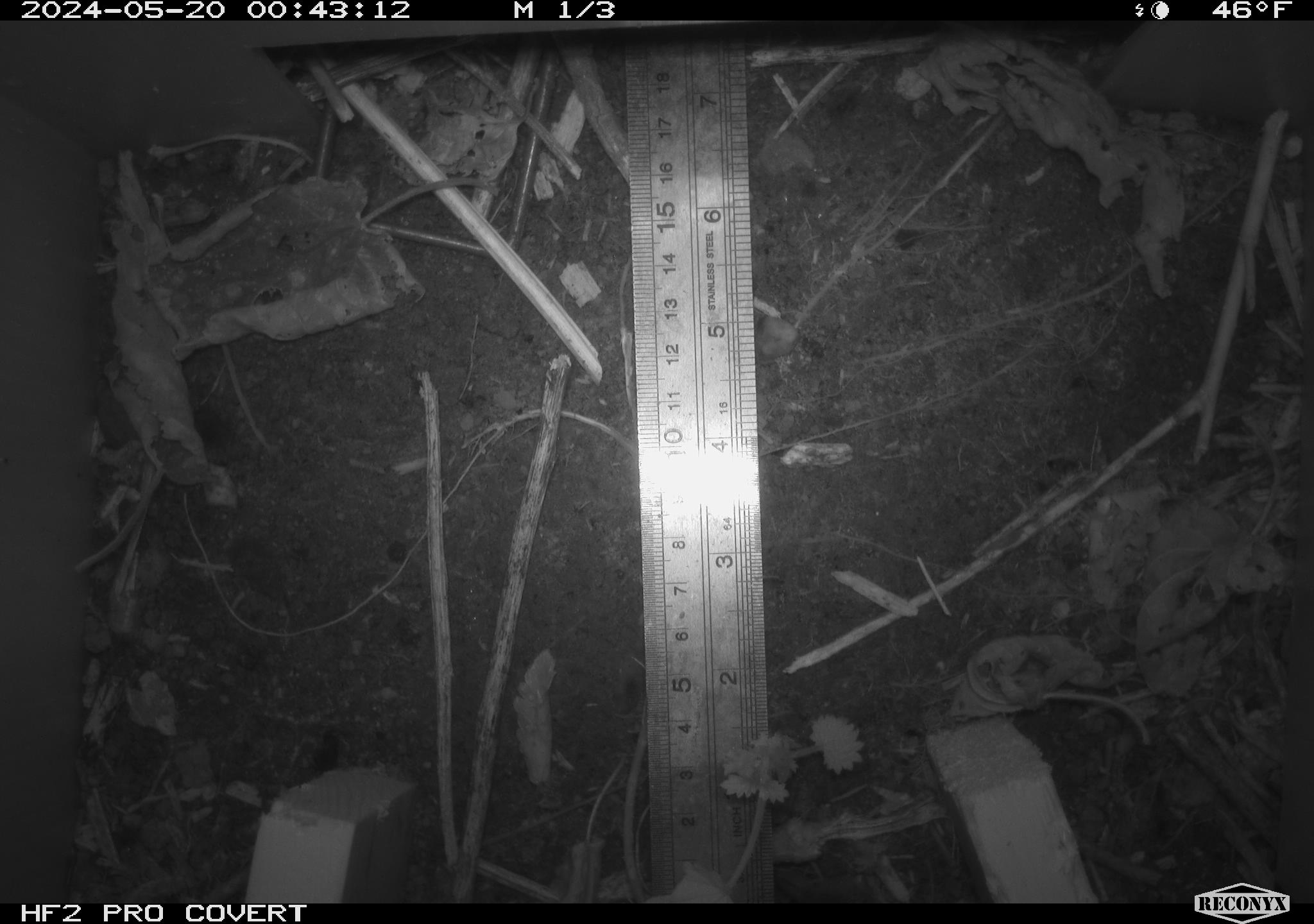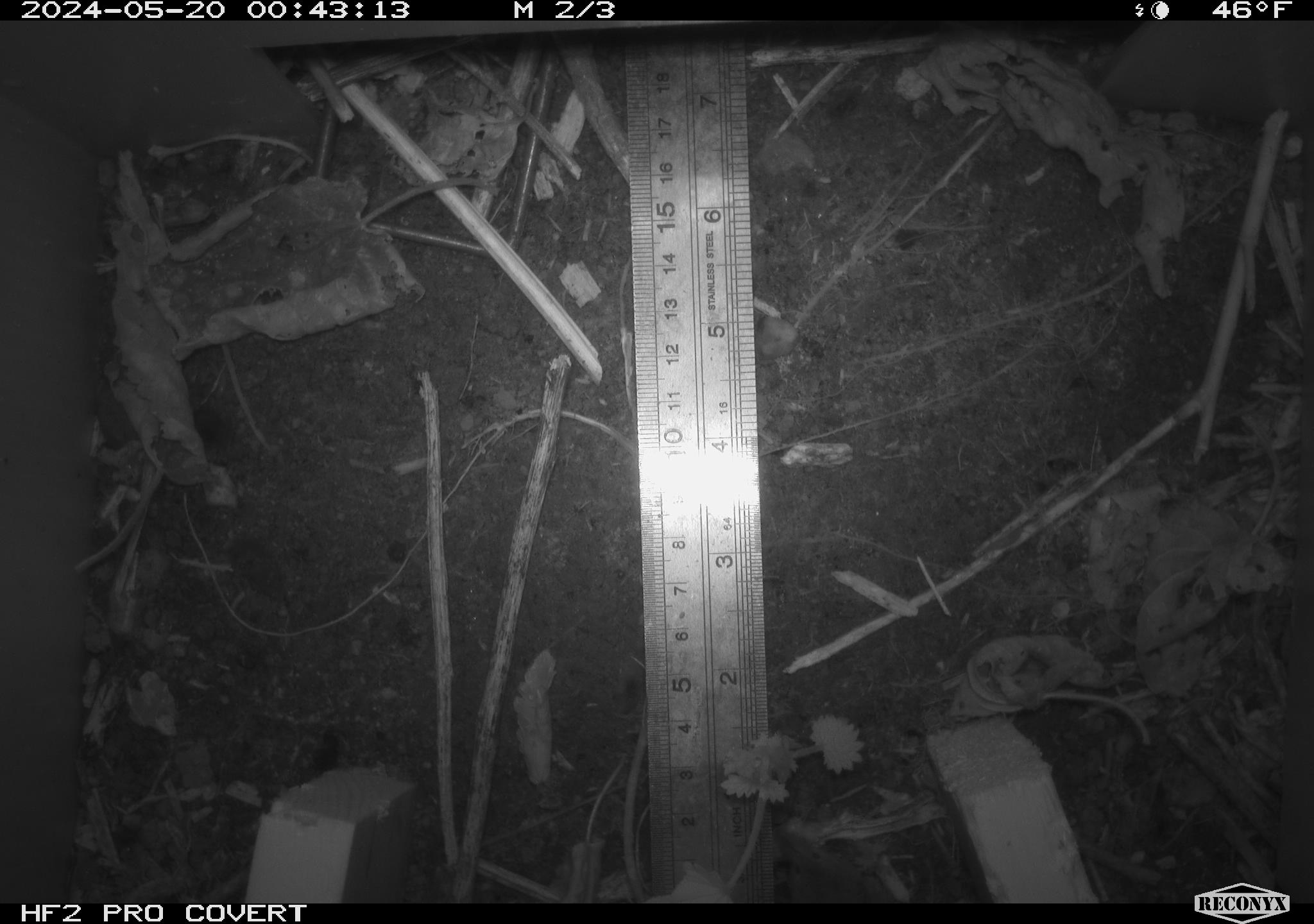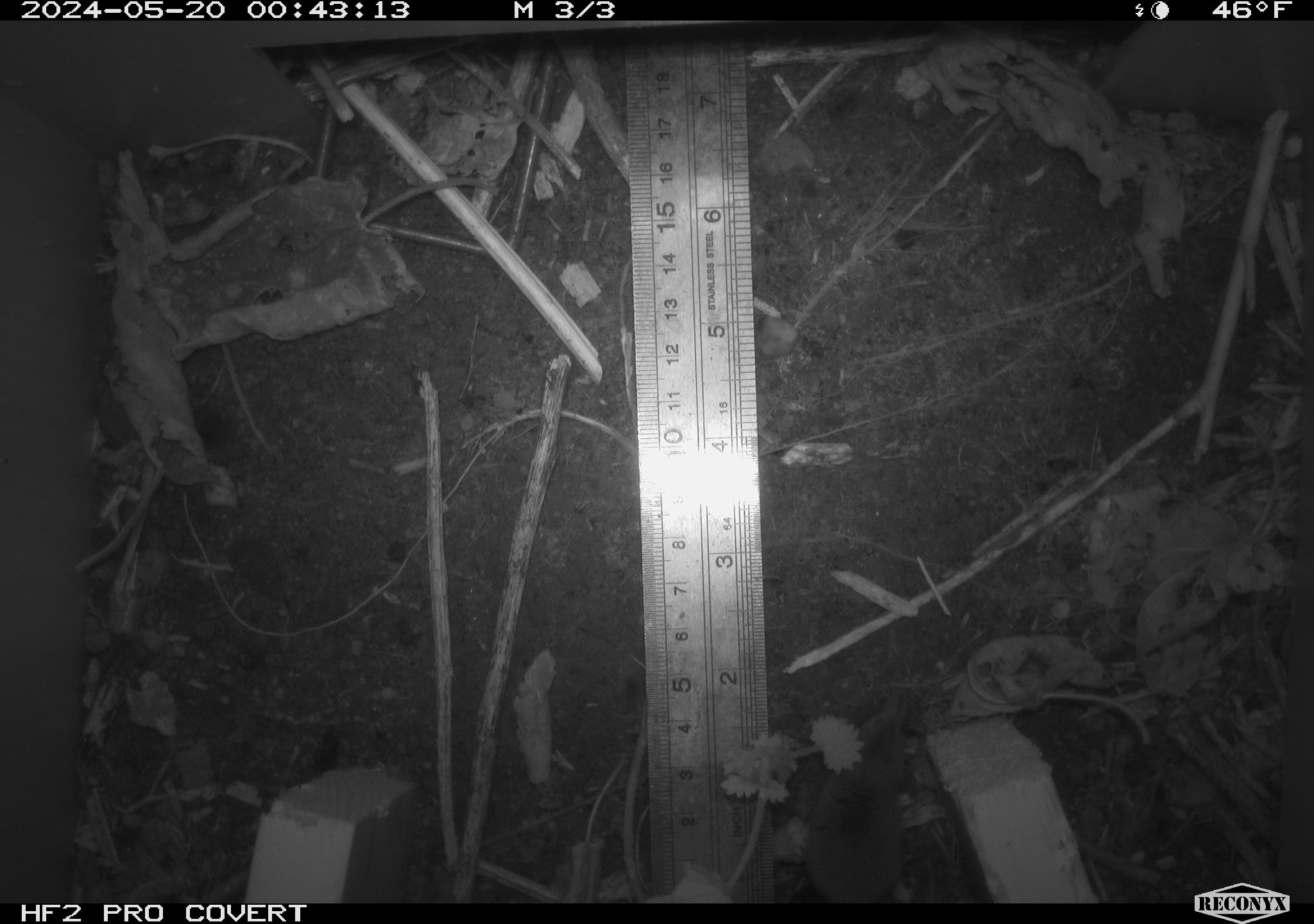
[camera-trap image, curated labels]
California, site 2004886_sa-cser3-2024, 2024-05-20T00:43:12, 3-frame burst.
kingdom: Animalia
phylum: Chordata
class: Mammalia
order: Eulipotyphla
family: Soricidae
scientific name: Soricidae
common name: shrews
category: soricidae family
Soricidae family (shrews) (Soricidae).